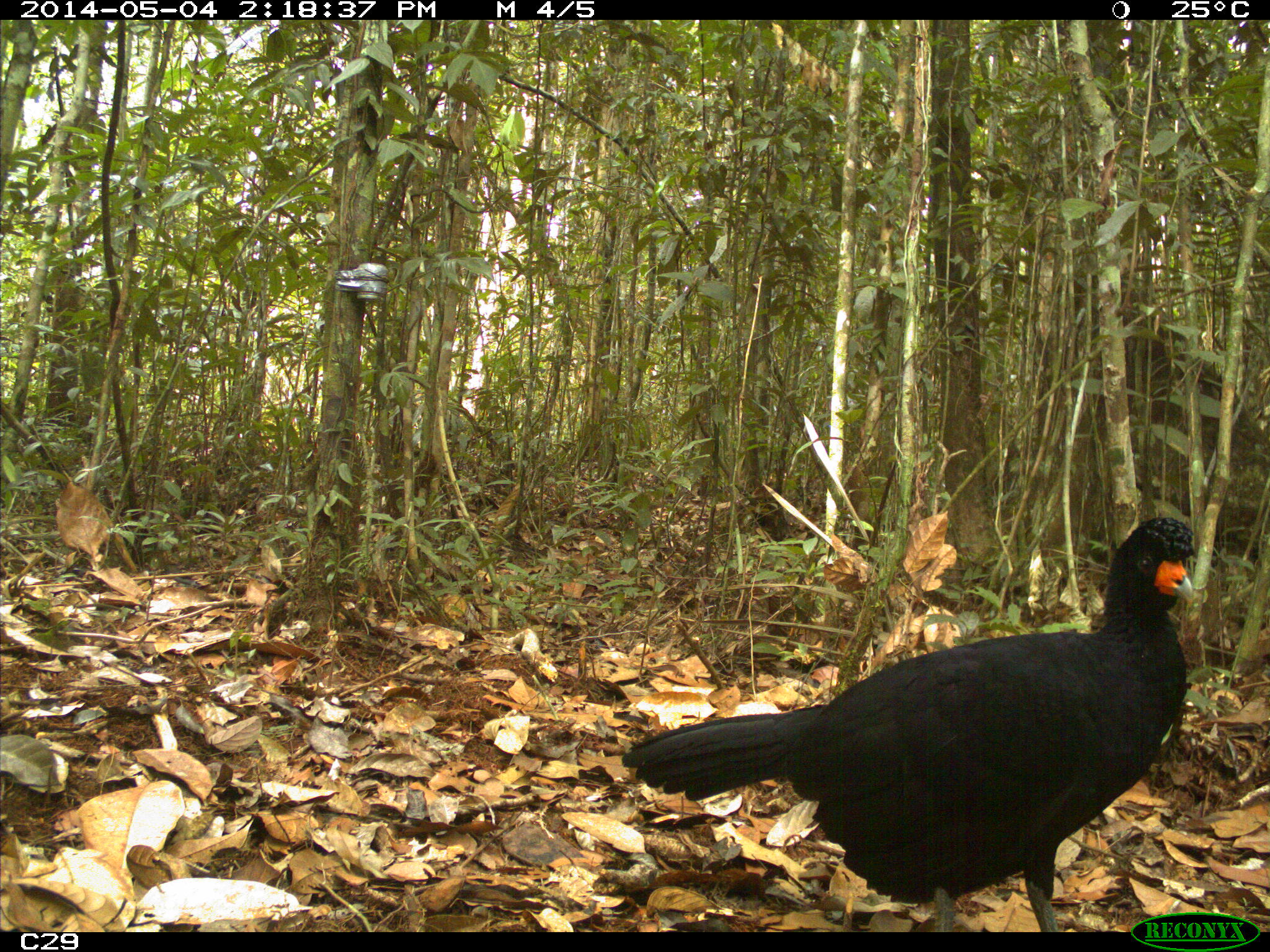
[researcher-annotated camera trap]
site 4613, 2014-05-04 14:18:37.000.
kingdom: Animalia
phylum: Chordata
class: Aves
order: Galliformes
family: Cracidae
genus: Crax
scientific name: Crax alector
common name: black curassow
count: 2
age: adult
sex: female